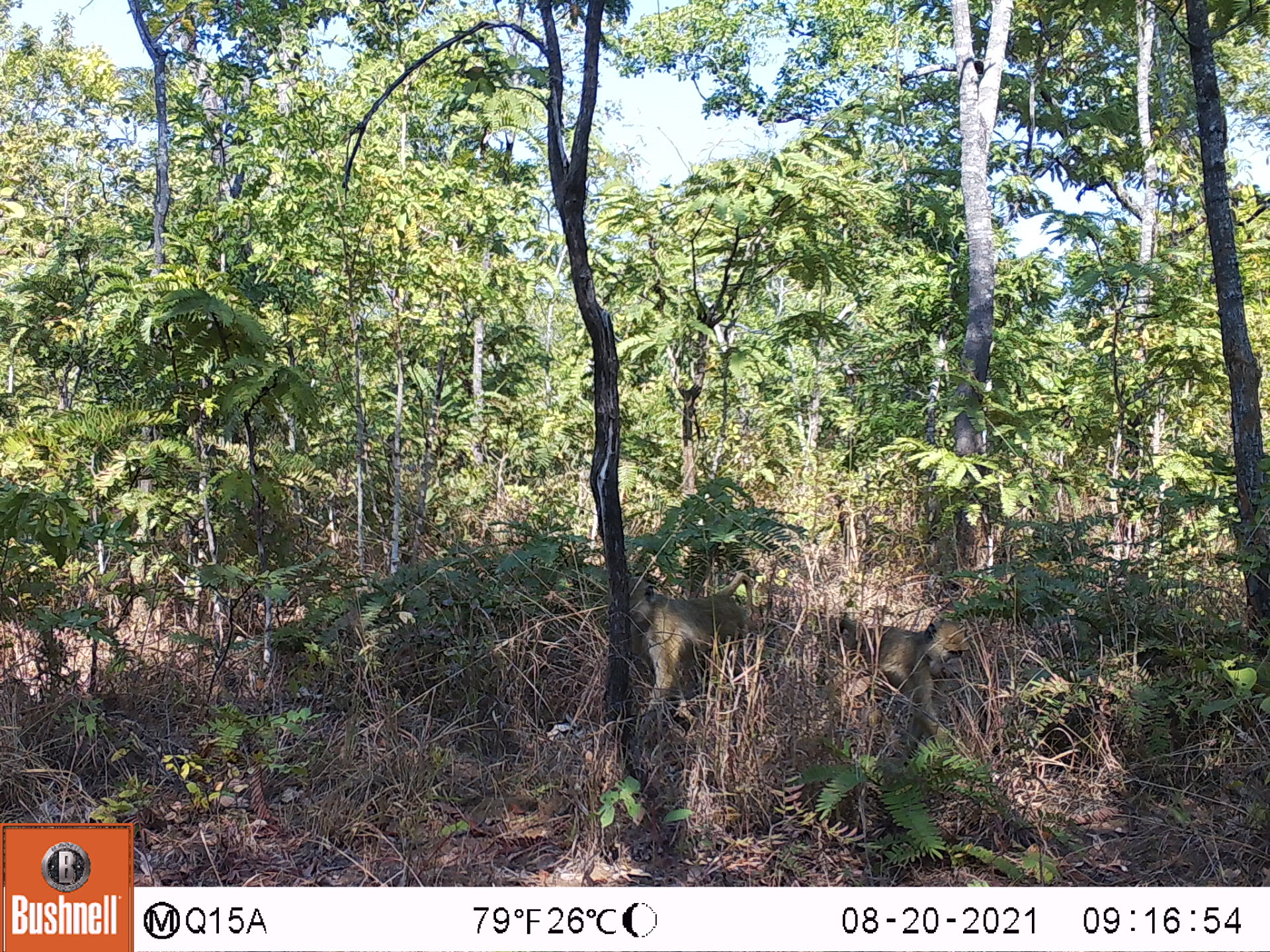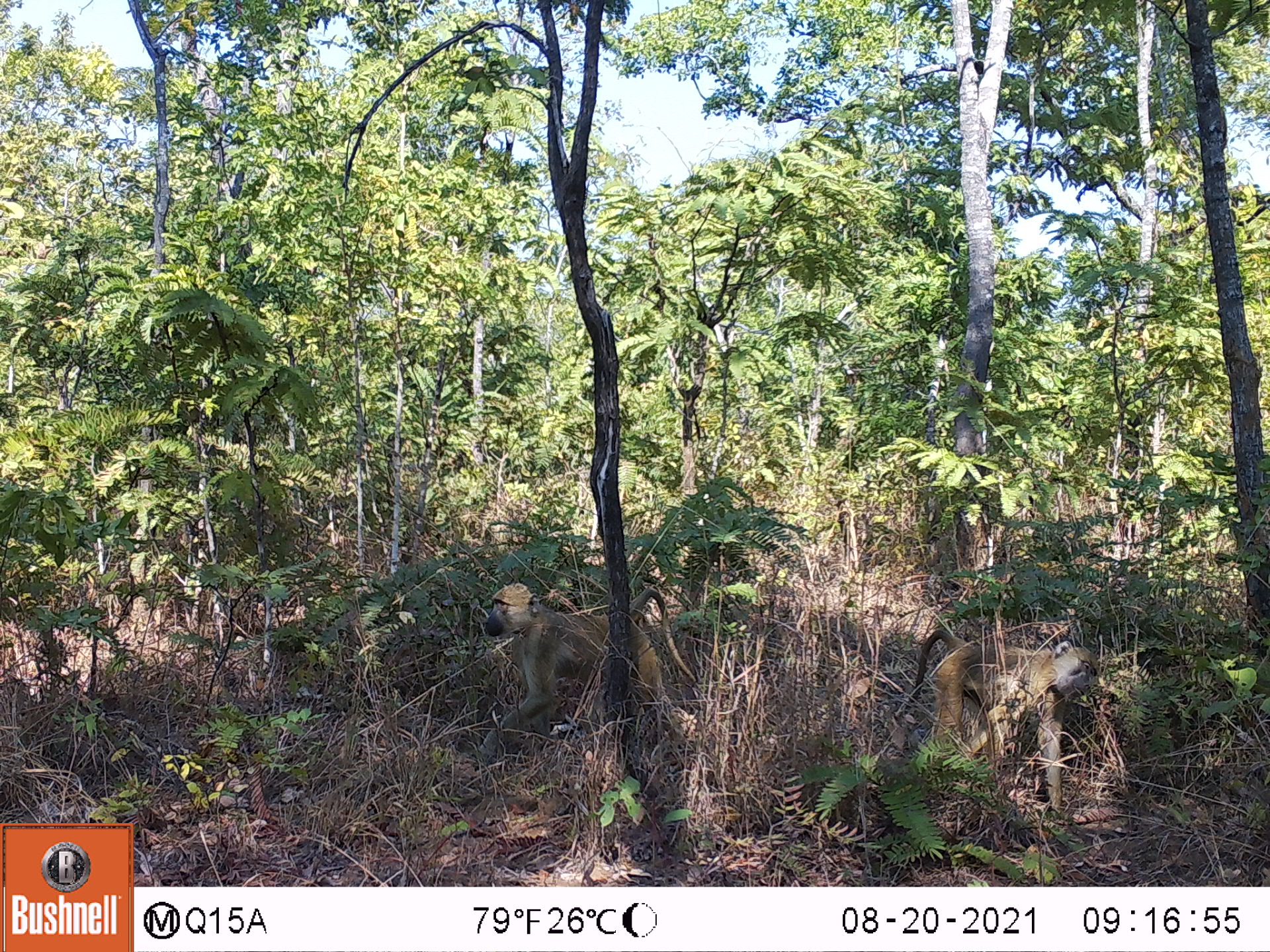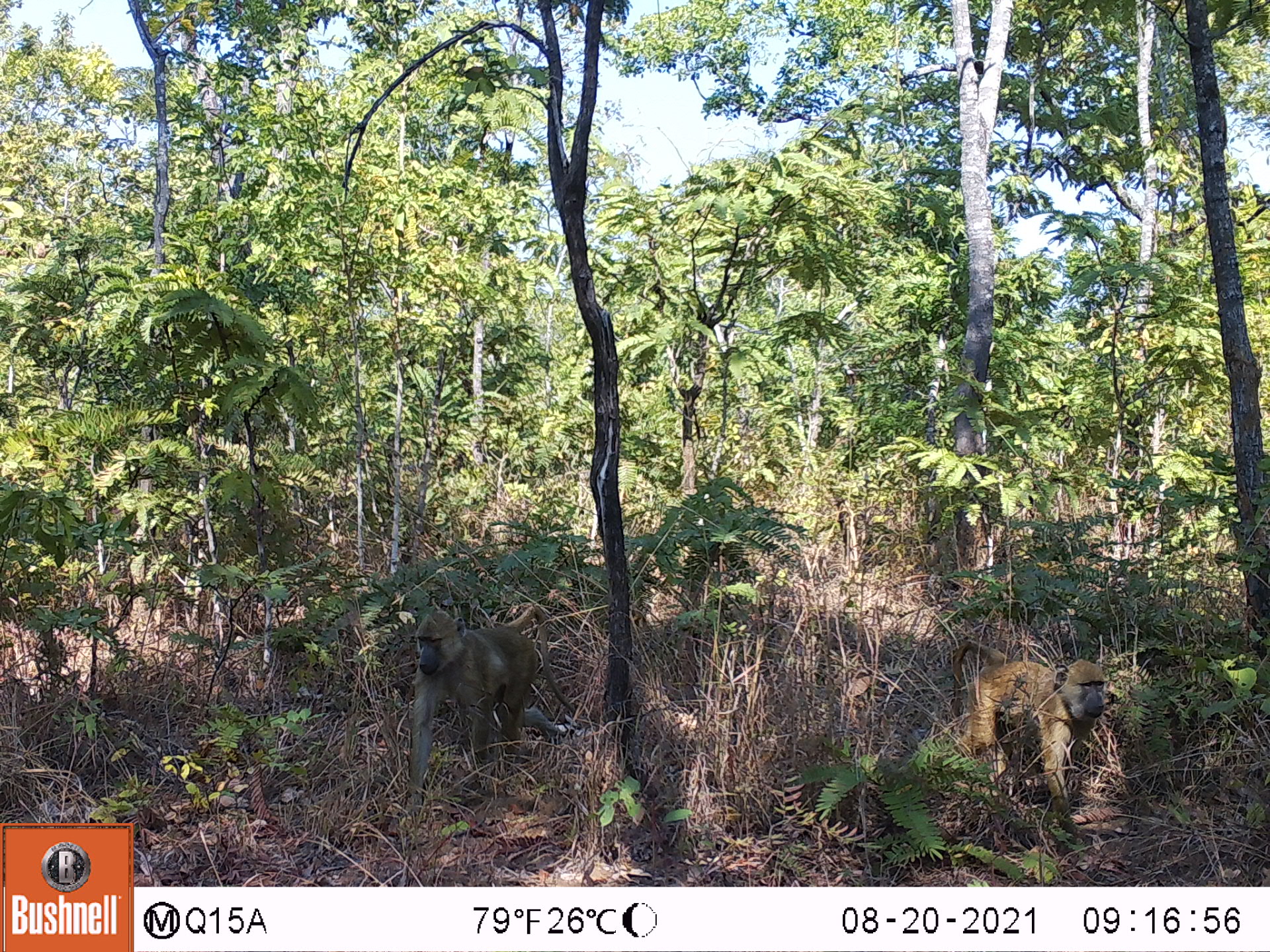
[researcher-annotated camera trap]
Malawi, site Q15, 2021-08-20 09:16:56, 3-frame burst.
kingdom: Animalia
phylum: Chordata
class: Mammalia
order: Primates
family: Cercopithecidae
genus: Papio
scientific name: Papio cynocephalus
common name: yellow baboon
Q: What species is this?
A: Yellow baboon (Papio cynocephalus).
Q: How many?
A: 2.